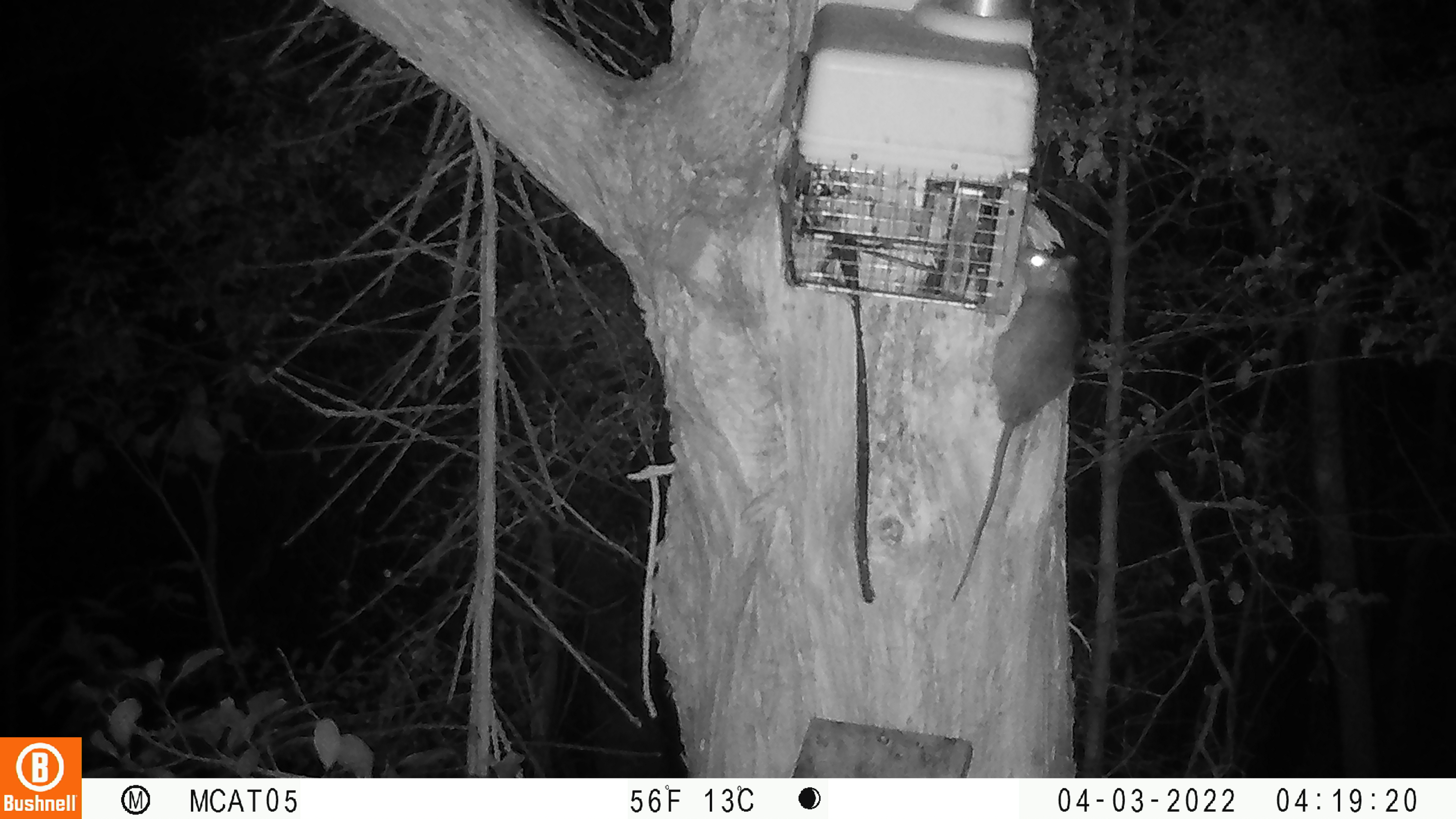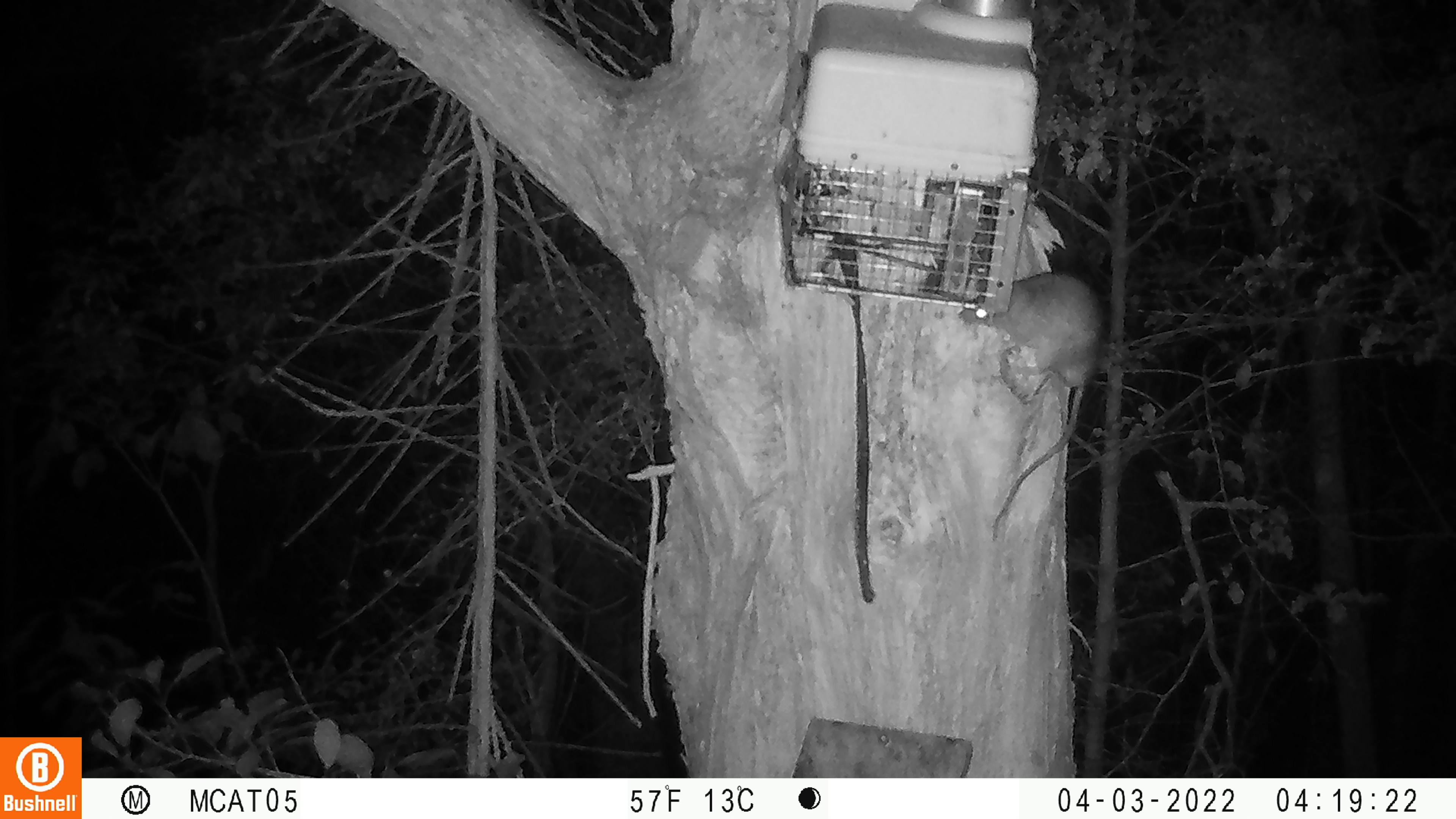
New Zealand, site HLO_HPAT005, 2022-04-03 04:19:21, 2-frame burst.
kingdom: Animalia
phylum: Chordata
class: Mammalia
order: Rodentia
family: Muridae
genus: Rattus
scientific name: Rattus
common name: rat